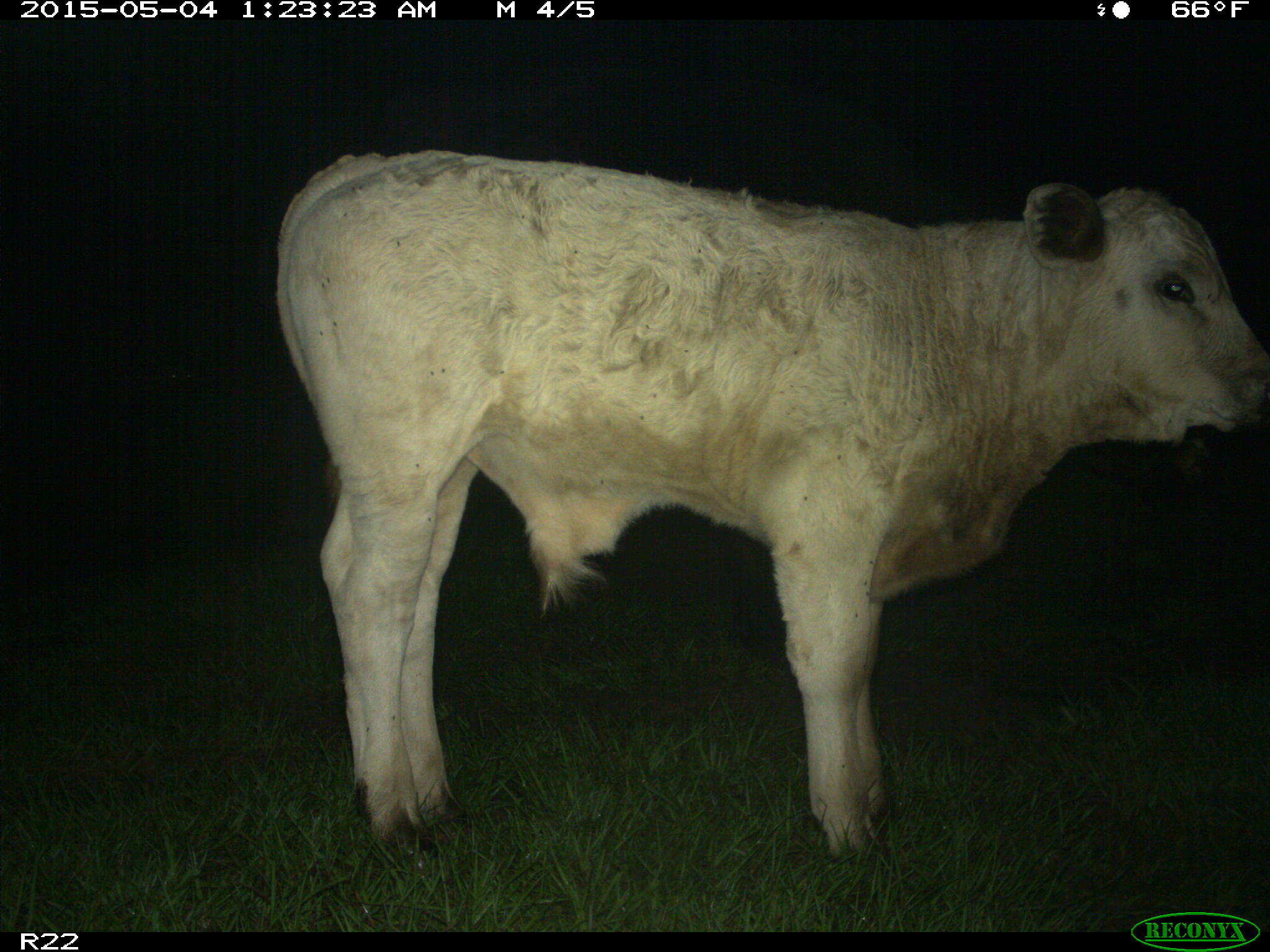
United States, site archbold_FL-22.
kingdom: Animalia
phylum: Chordata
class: Mammalia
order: Artiodactyla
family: Bovidae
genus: Bos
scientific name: Bos taurus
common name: domestic cow